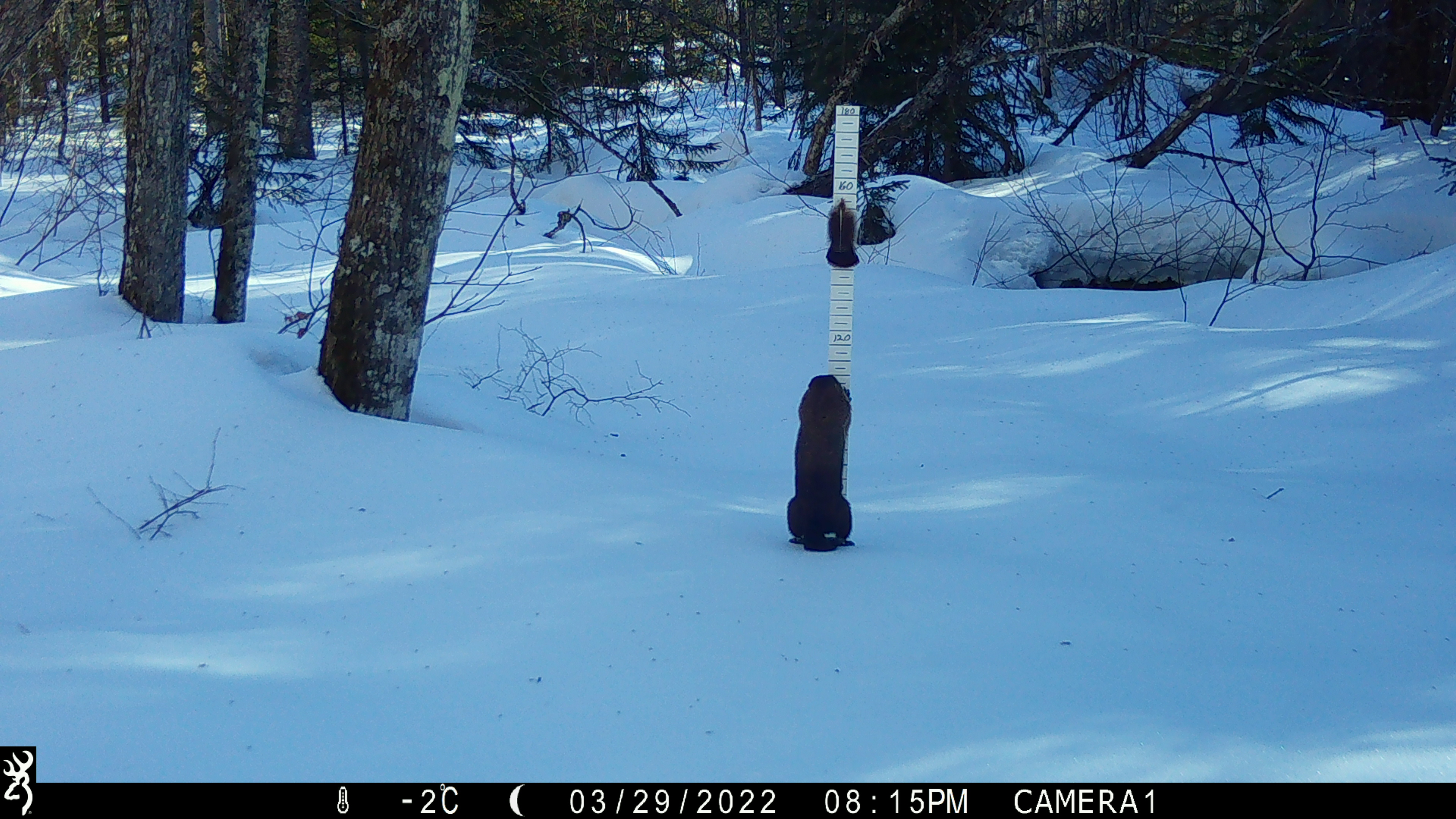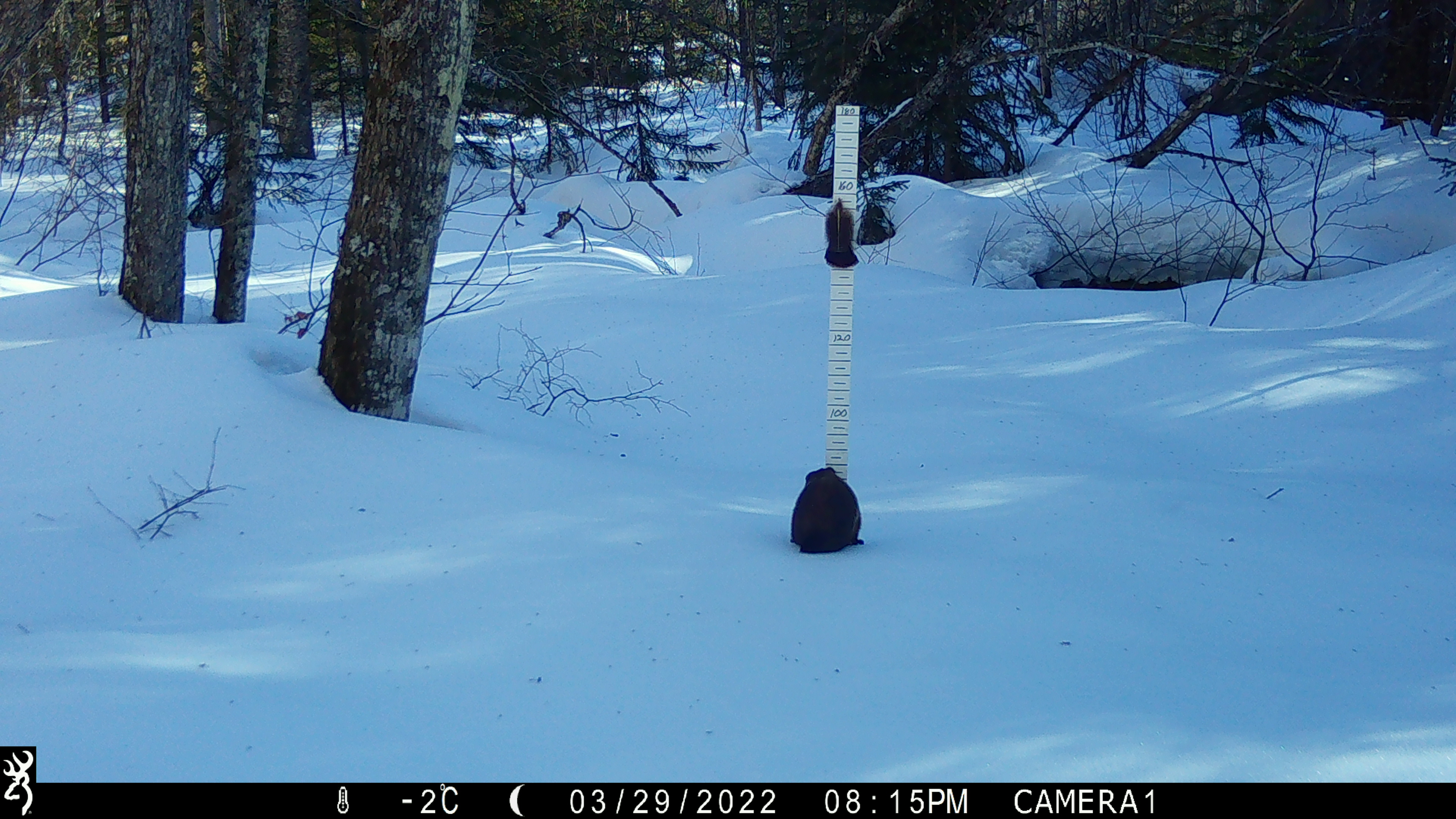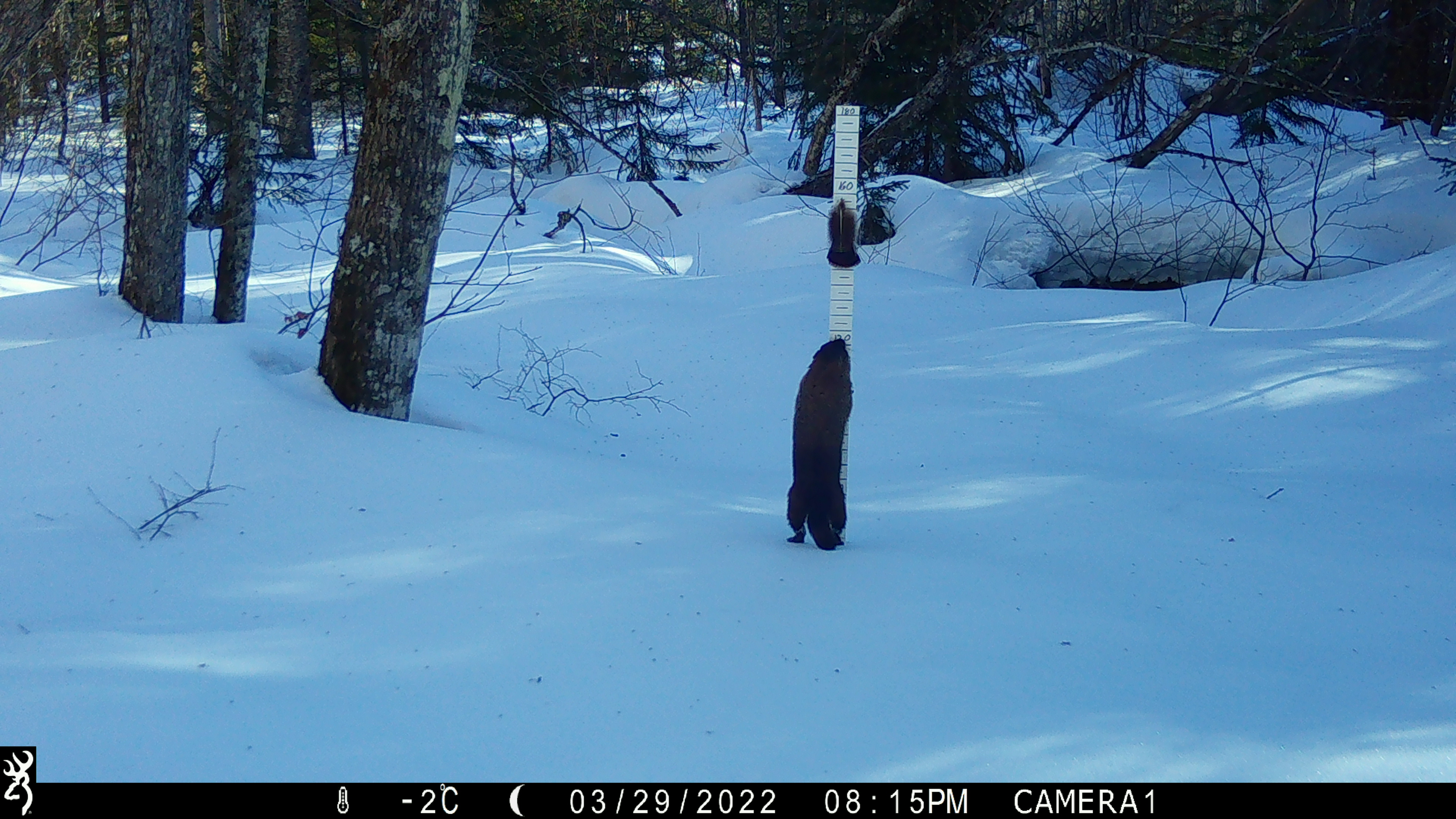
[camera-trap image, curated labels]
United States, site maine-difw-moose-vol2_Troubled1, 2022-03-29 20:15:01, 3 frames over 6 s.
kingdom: Animalia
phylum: Chordata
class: Mammalia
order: Carnivora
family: Mustelidae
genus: Pekania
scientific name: Pekania pennanti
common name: fisher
Fisher (Pekania pennanti).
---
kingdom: Animalia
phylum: Chordata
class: Mammalia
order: Rodentia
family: Sciuridae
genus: Marmota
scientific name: Marmota monax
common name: woodchuck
Woodchuck (Marmota monax).